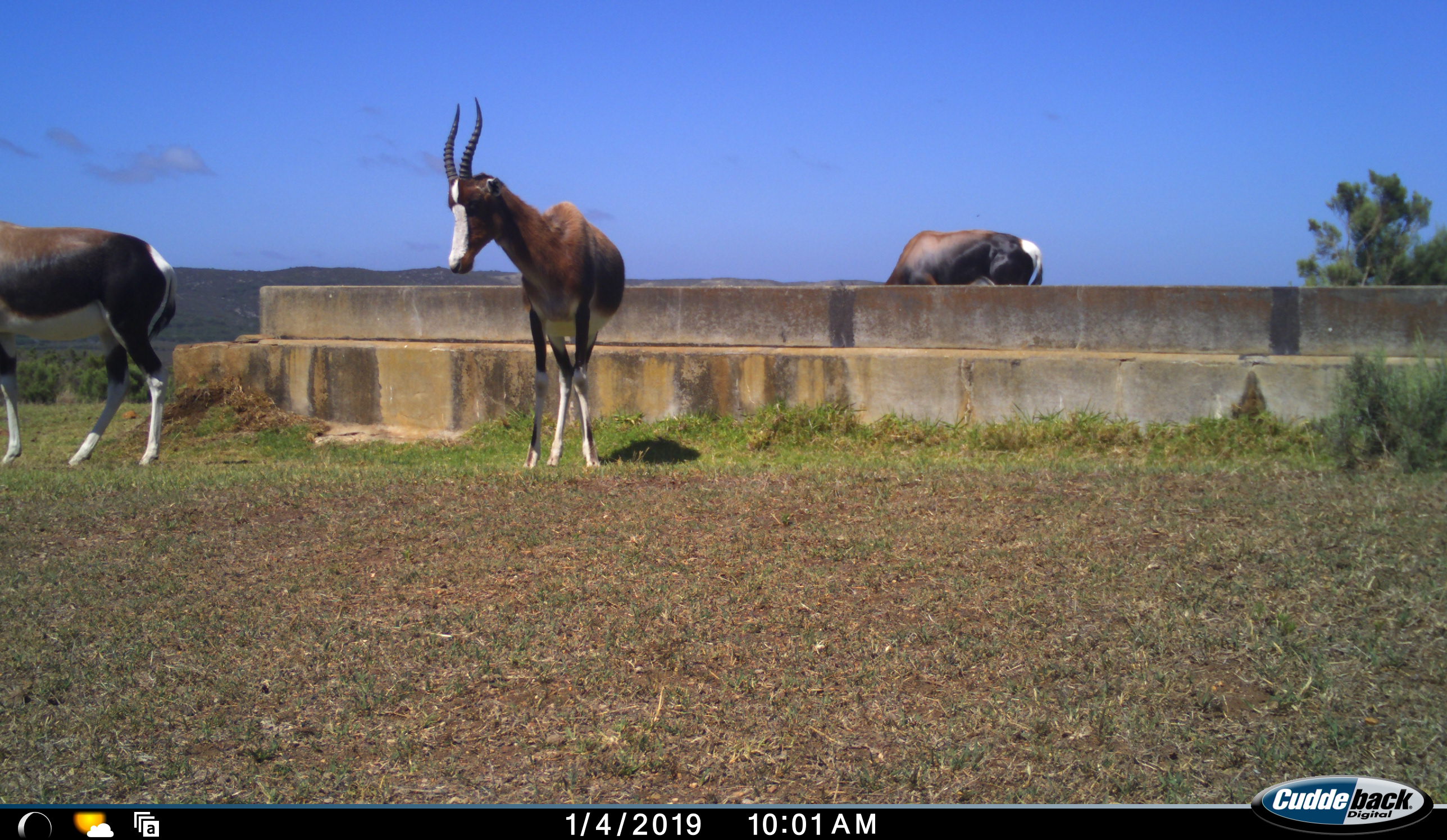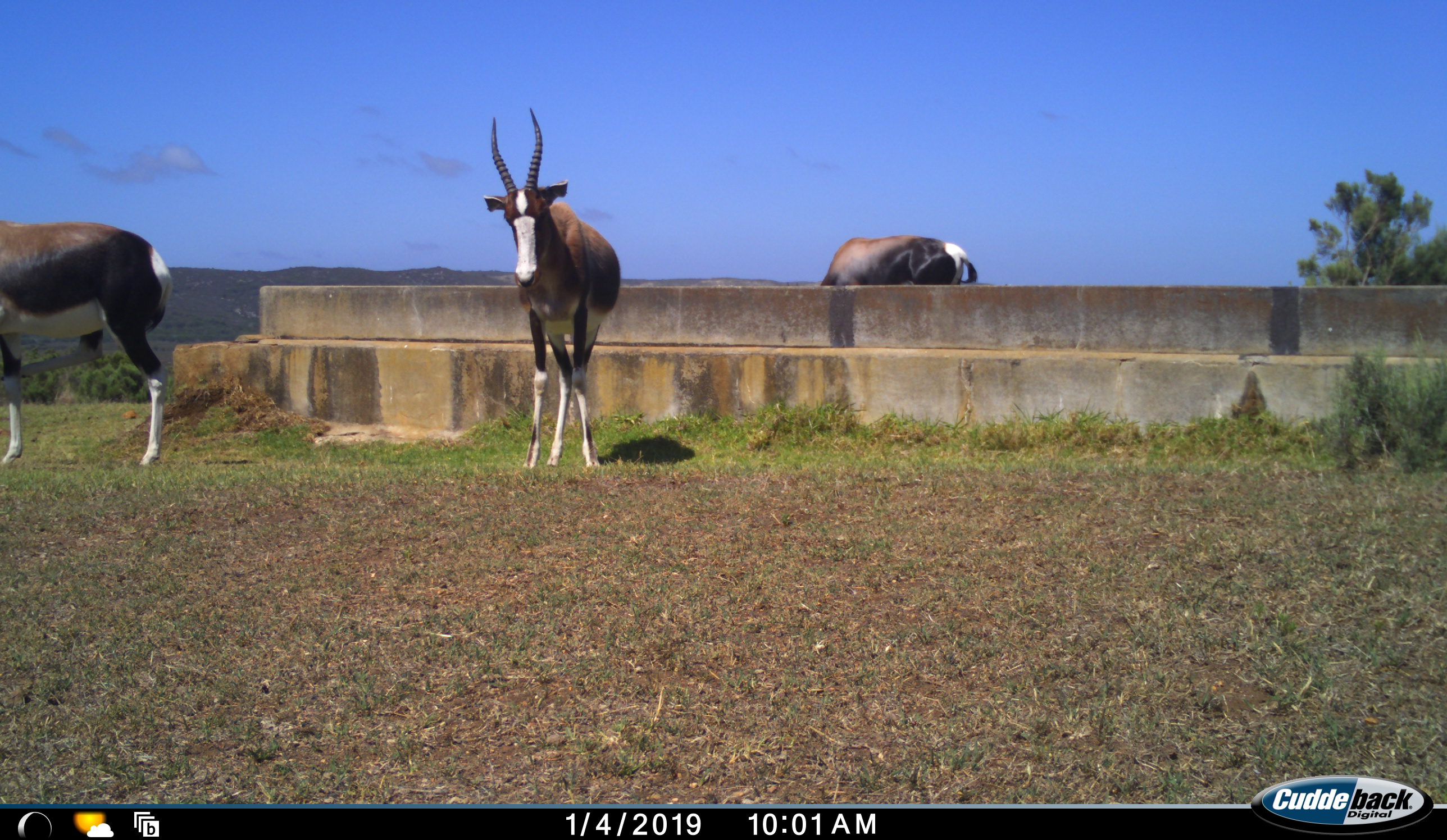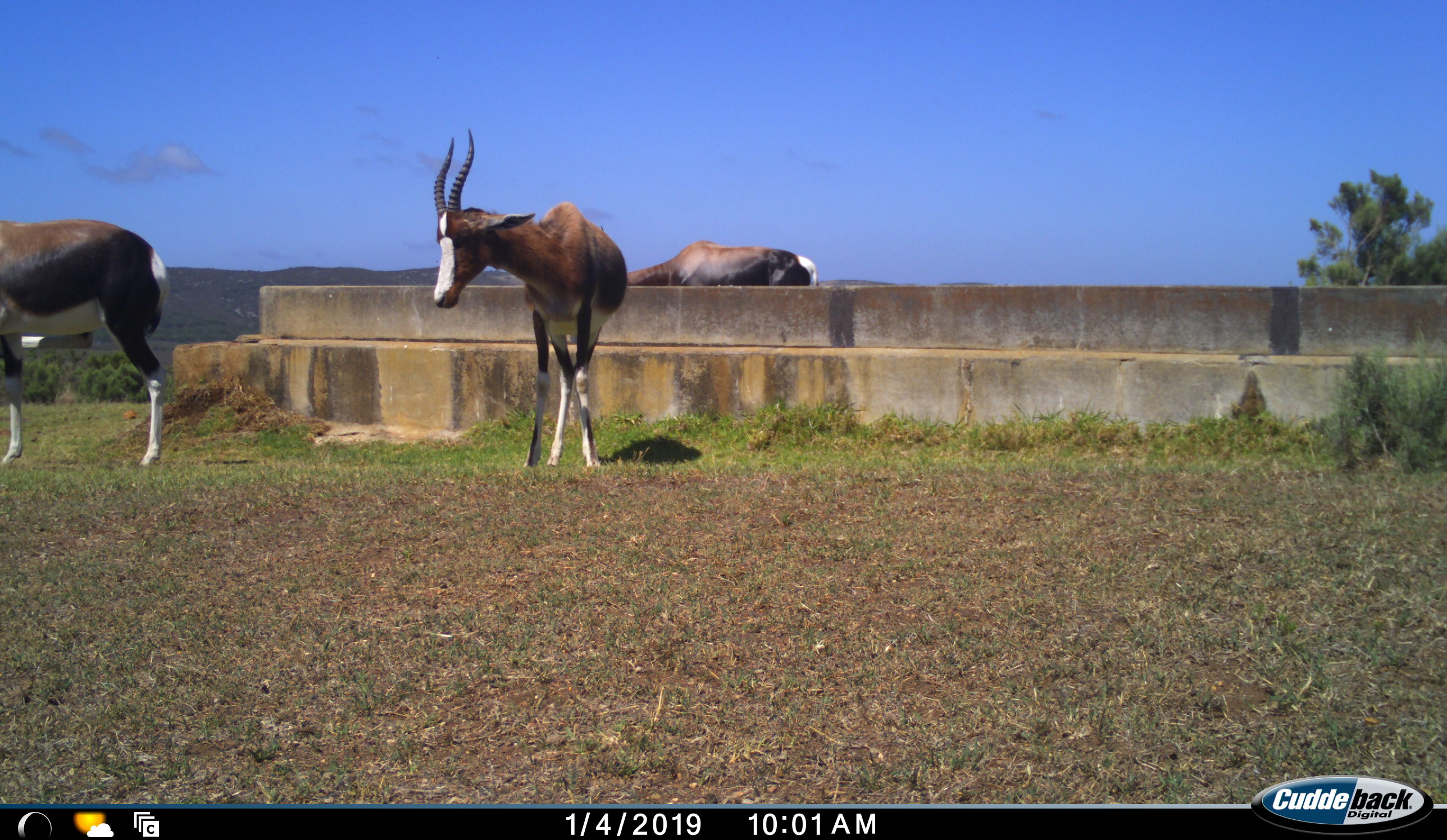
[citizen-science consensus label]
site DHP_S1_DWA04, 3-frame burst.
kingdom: Animalia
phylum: Chordata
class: Mammalia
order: Artiodactyla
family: Bovidae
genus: Damaliscus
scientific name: Damaliscus pygargus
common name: bontebok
Bontebok (Damaliscus pygargus), count 3. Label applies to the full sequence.